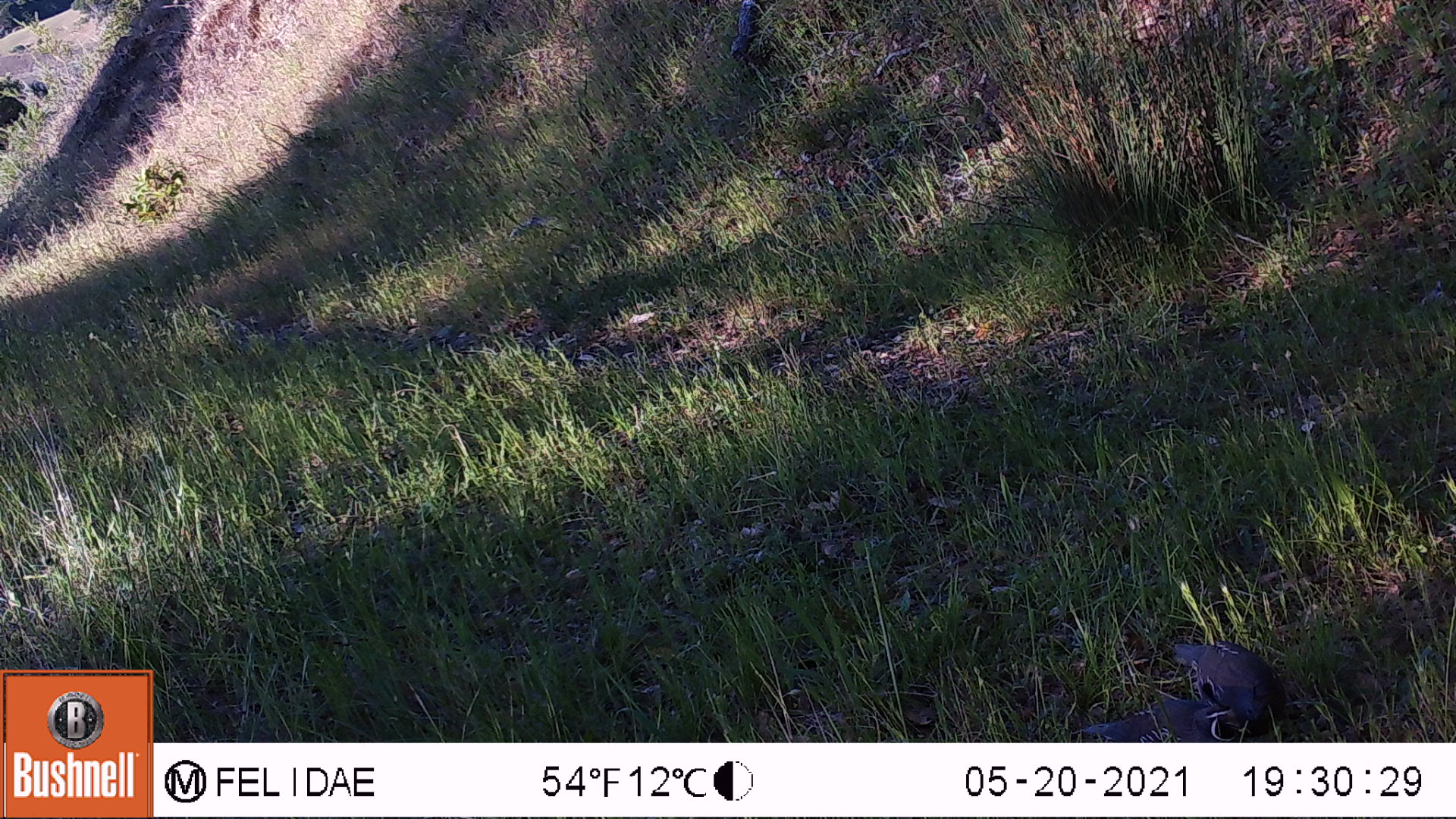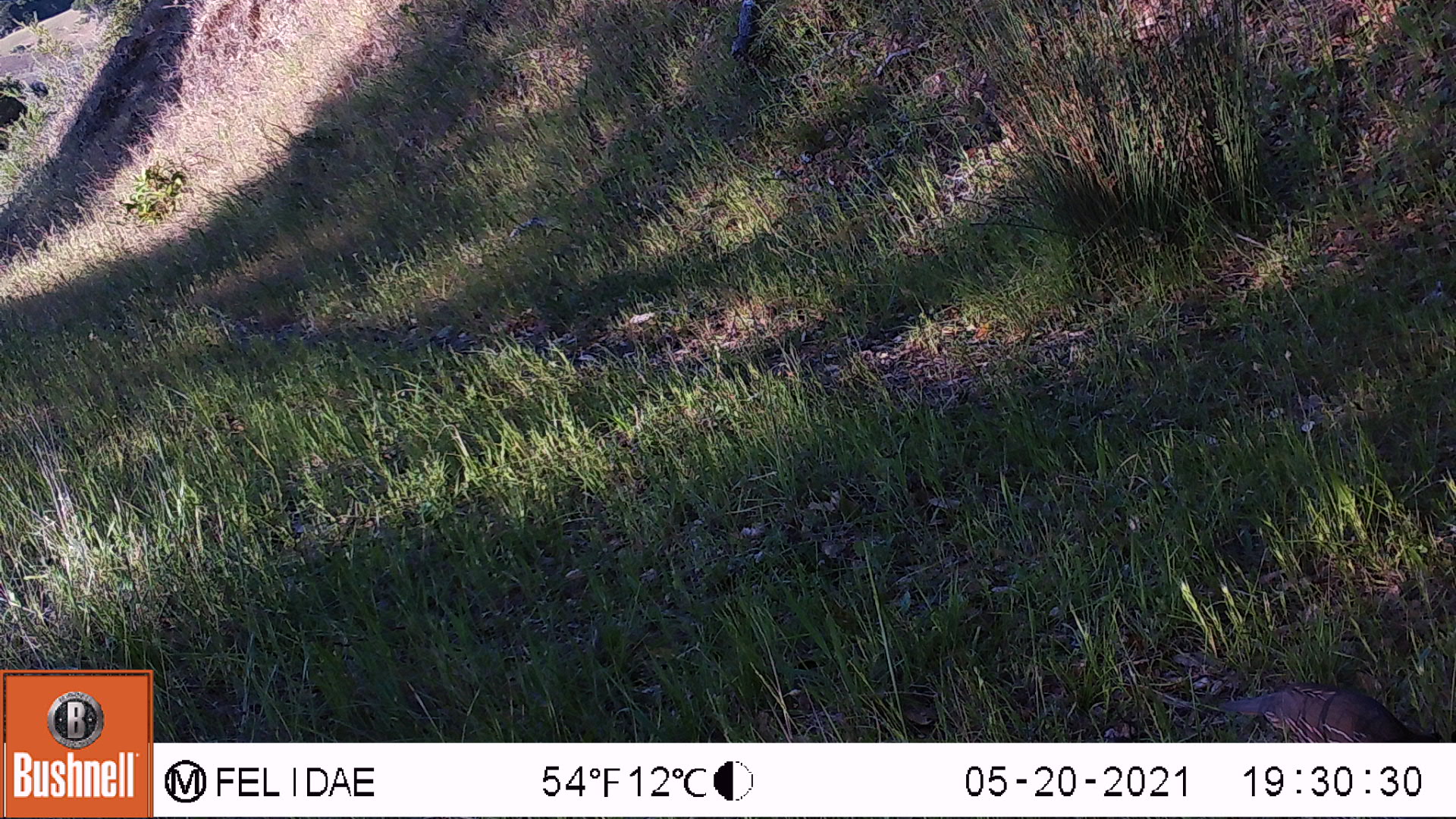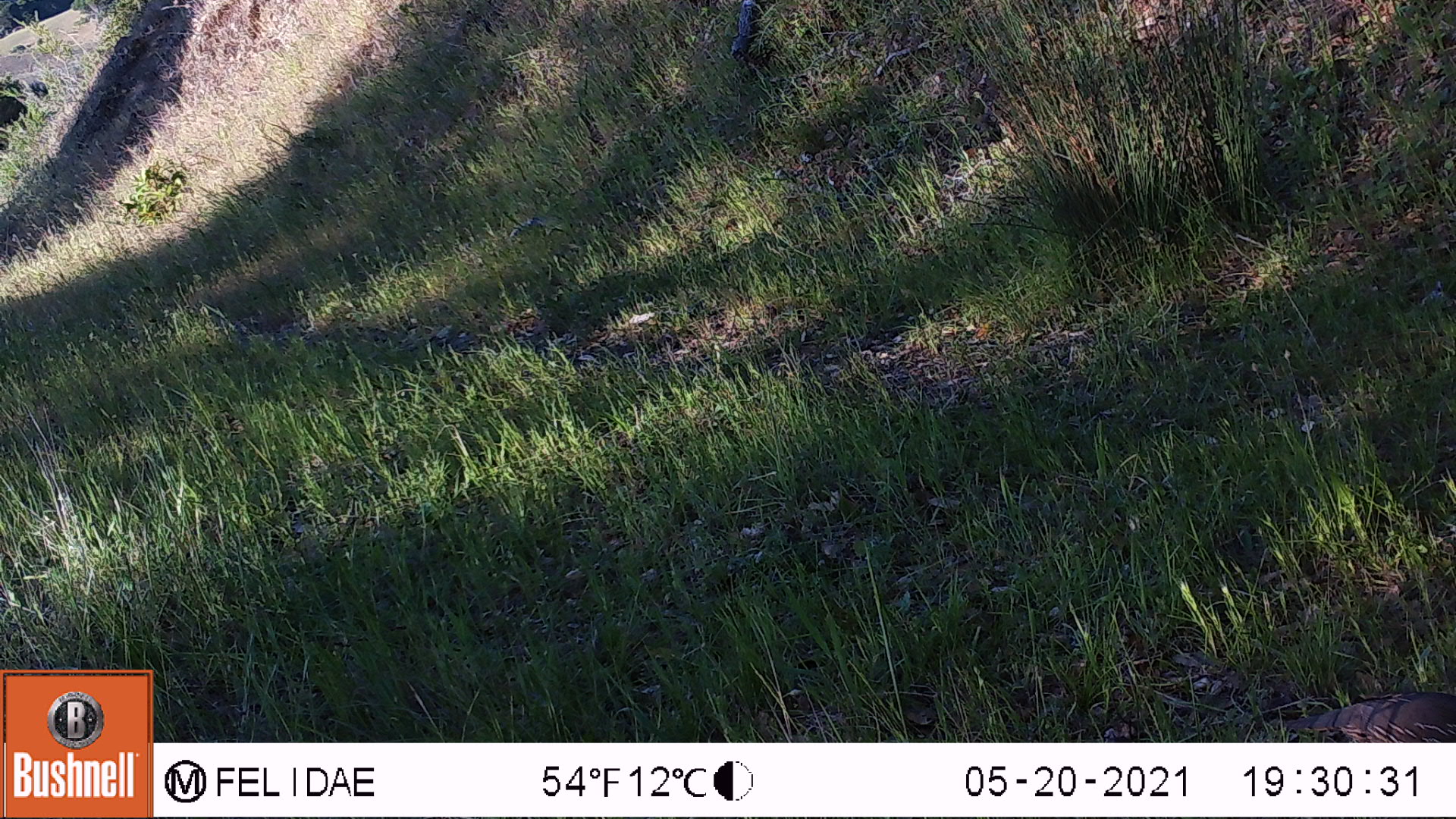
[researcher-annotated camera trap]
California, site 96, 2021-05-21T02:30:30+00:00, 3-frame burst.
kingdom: Animalia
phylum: Chordata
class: Aves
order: Galliformes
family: Odontophoridae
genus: Callipepla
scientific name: Callipepla californica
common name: california quail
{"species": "california quail (Callipepla californica)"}